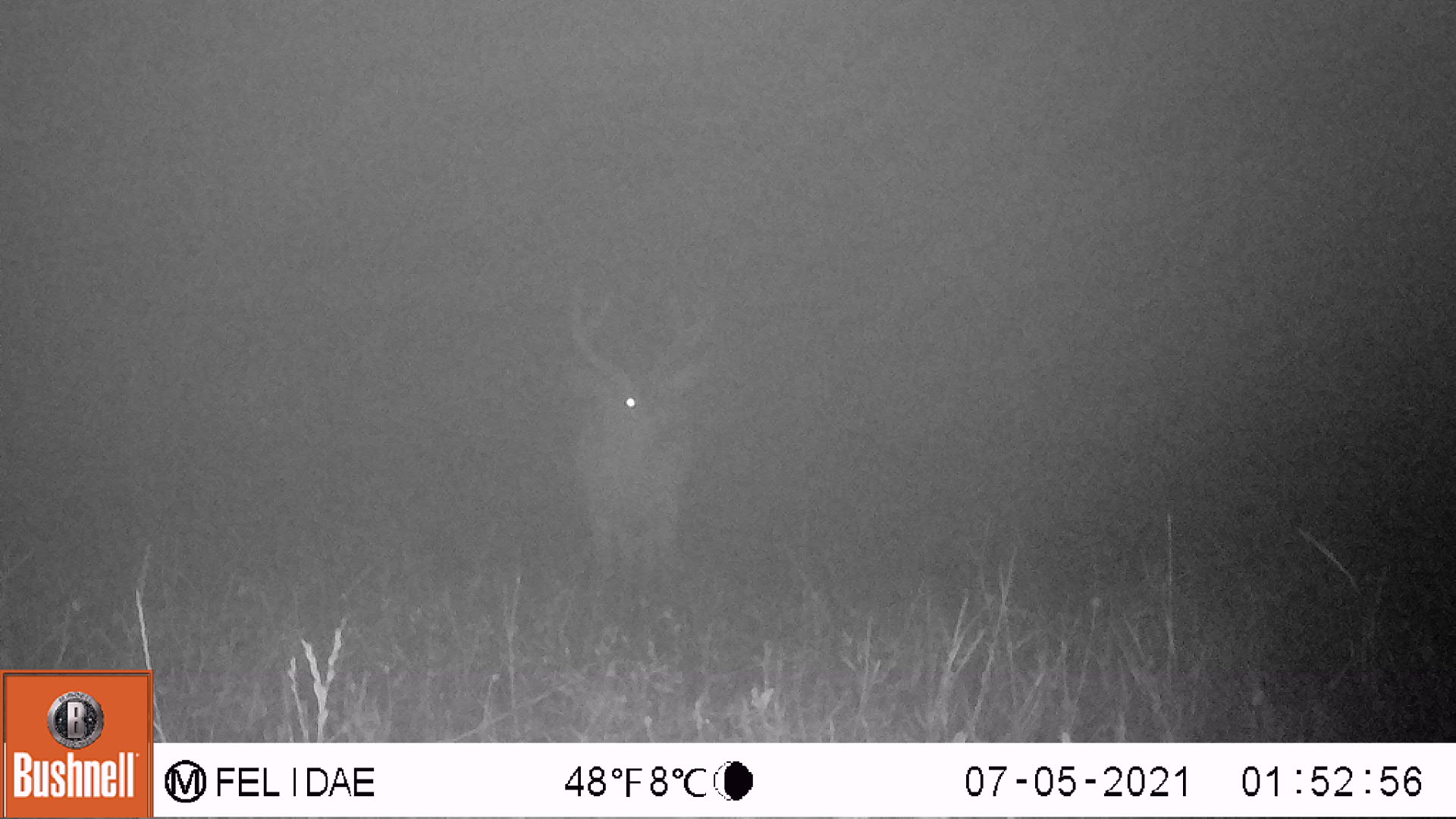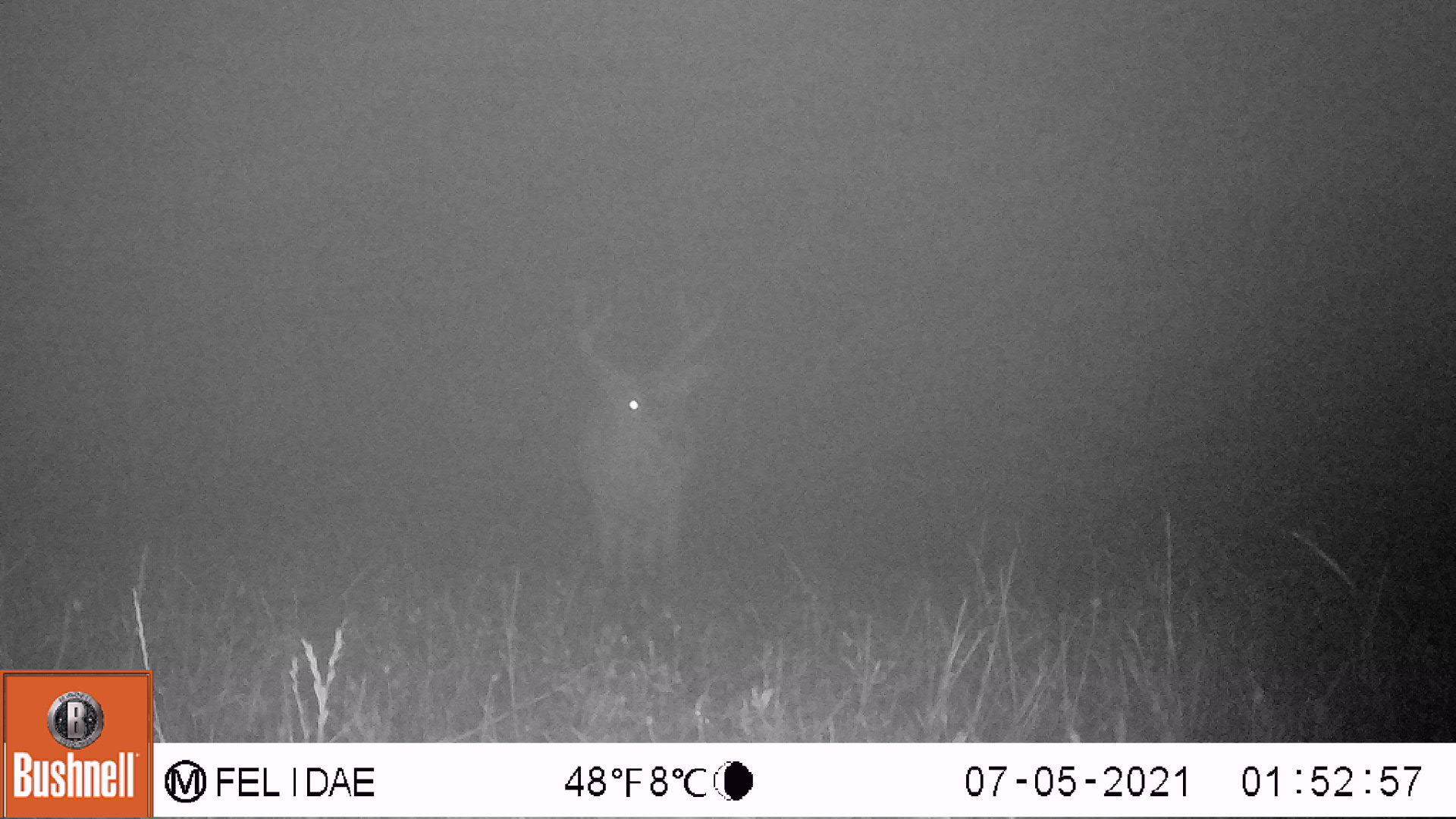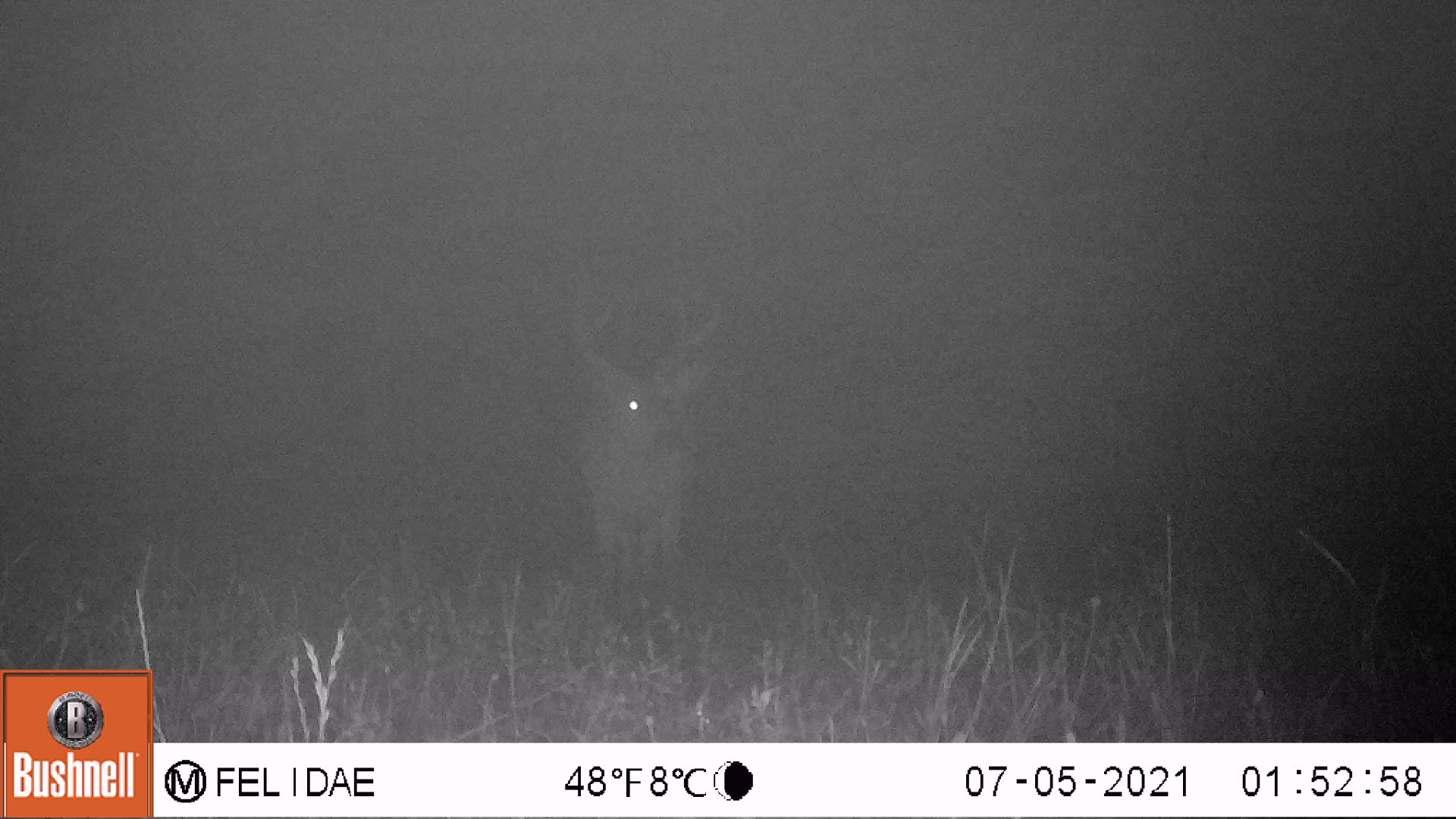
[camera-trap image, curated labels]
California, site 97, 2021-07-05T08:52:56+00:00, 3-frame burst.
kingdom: Animalia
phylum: Chordata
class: Mammalia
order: Artiodactyla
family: Cervidae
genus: Odocoileus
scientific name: Odocoileus hemionus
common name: mule deer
Mule deer (Odocoileus hemionus).